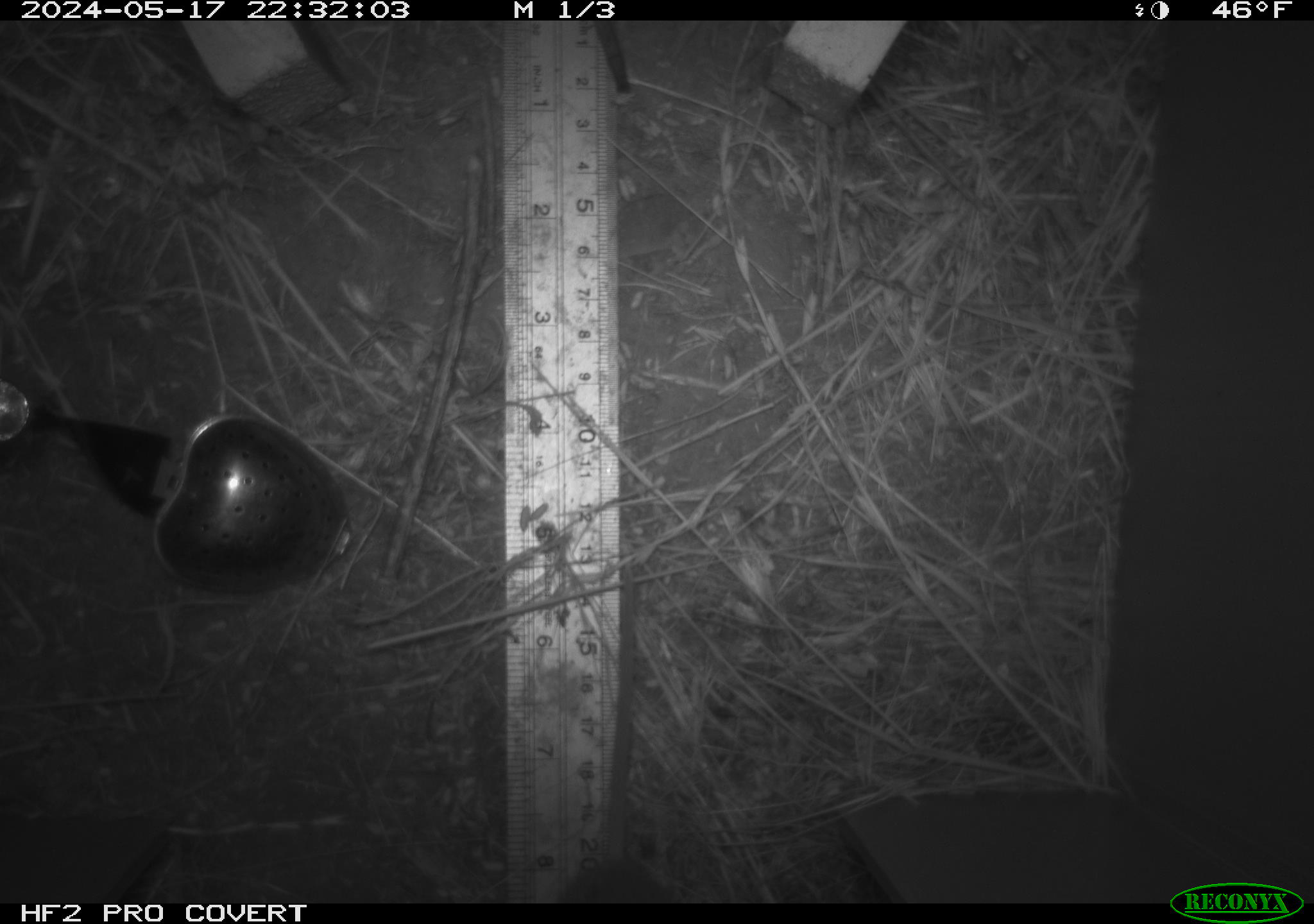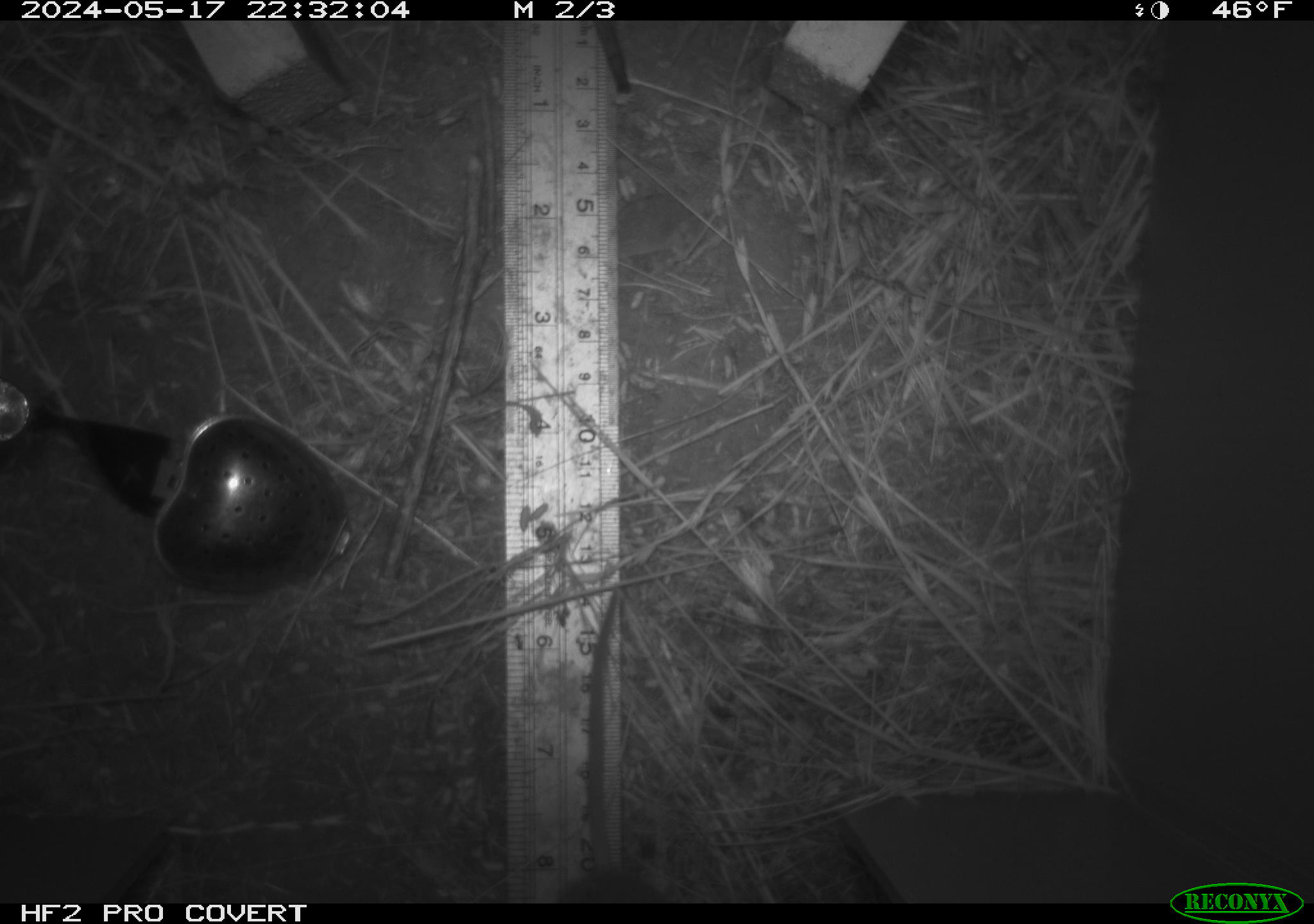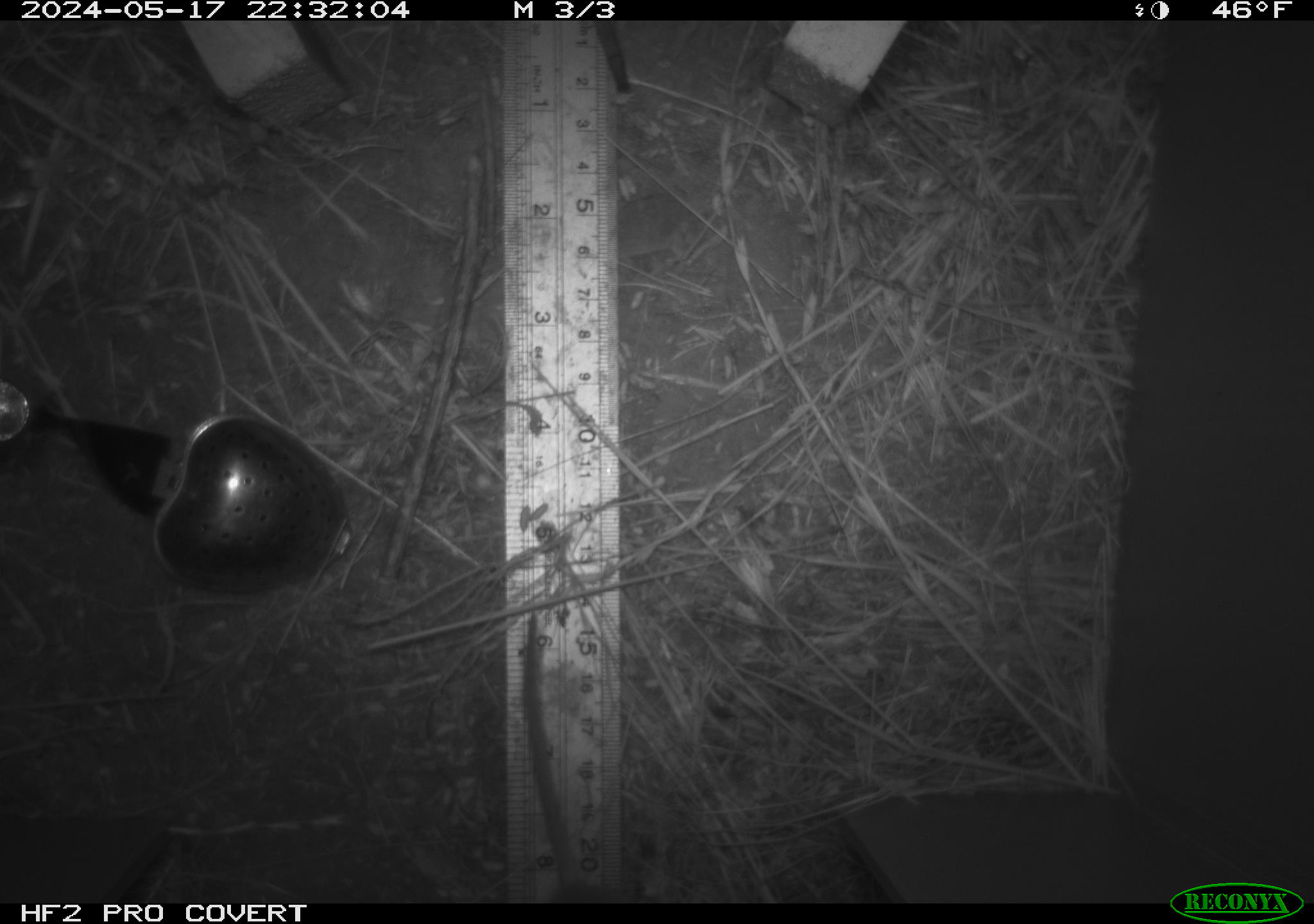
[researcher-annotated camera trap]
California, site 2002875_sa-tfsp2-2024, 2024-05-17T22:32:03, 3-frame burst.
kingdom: Animalia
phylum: Chordata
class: Mammalia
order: Rodentia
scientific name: Rodentia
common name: rodent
Rodent (Rodentia).